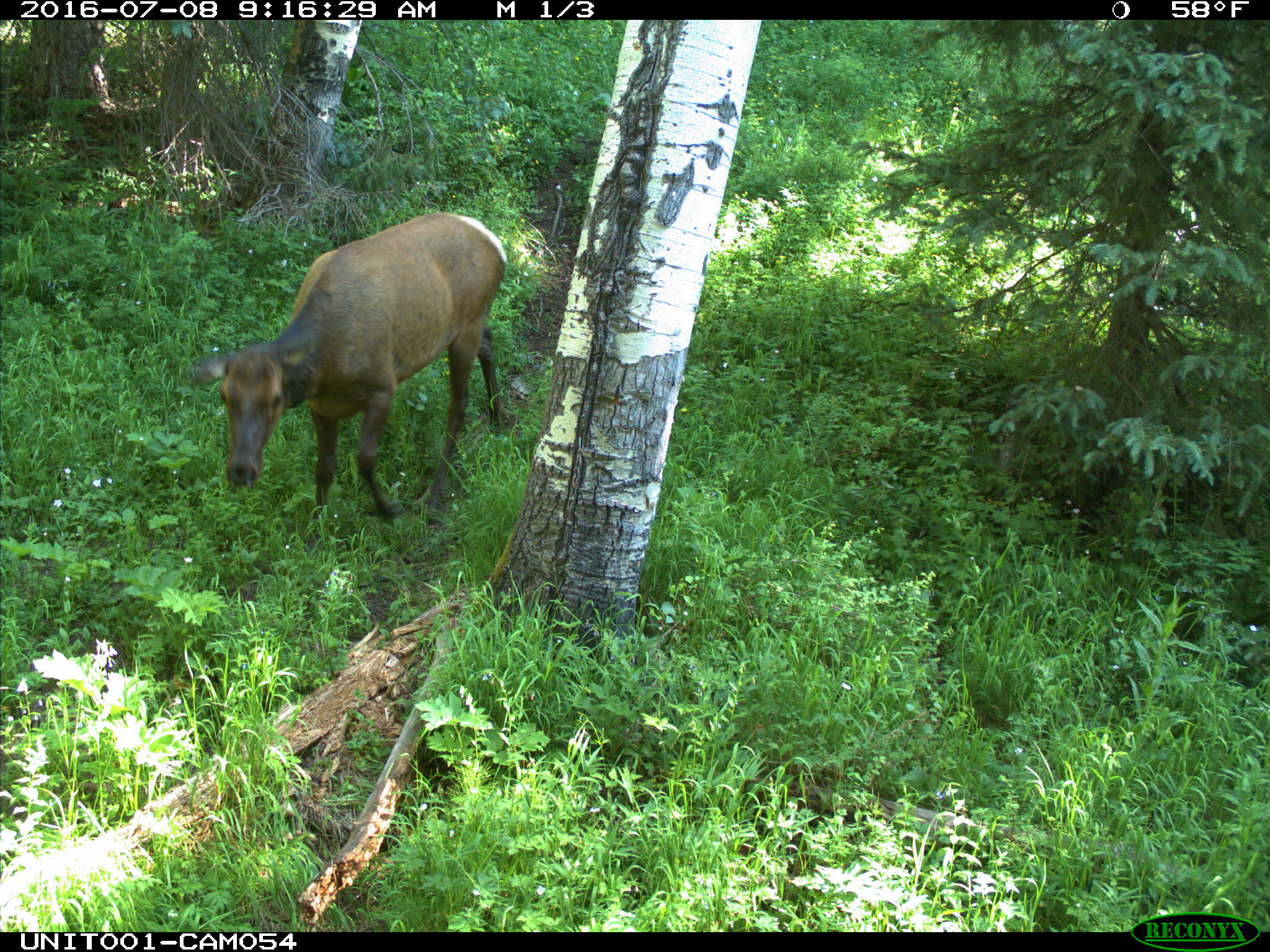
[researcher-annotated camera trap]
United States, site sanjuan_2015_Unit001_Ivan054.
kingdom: Animalia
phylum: Chordata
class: Mammalia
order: Artiodactyla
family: Cervidae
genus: Cervus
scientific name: Cervus elaphus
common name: red deer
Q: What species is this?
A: Cervus elaphus (red deer).